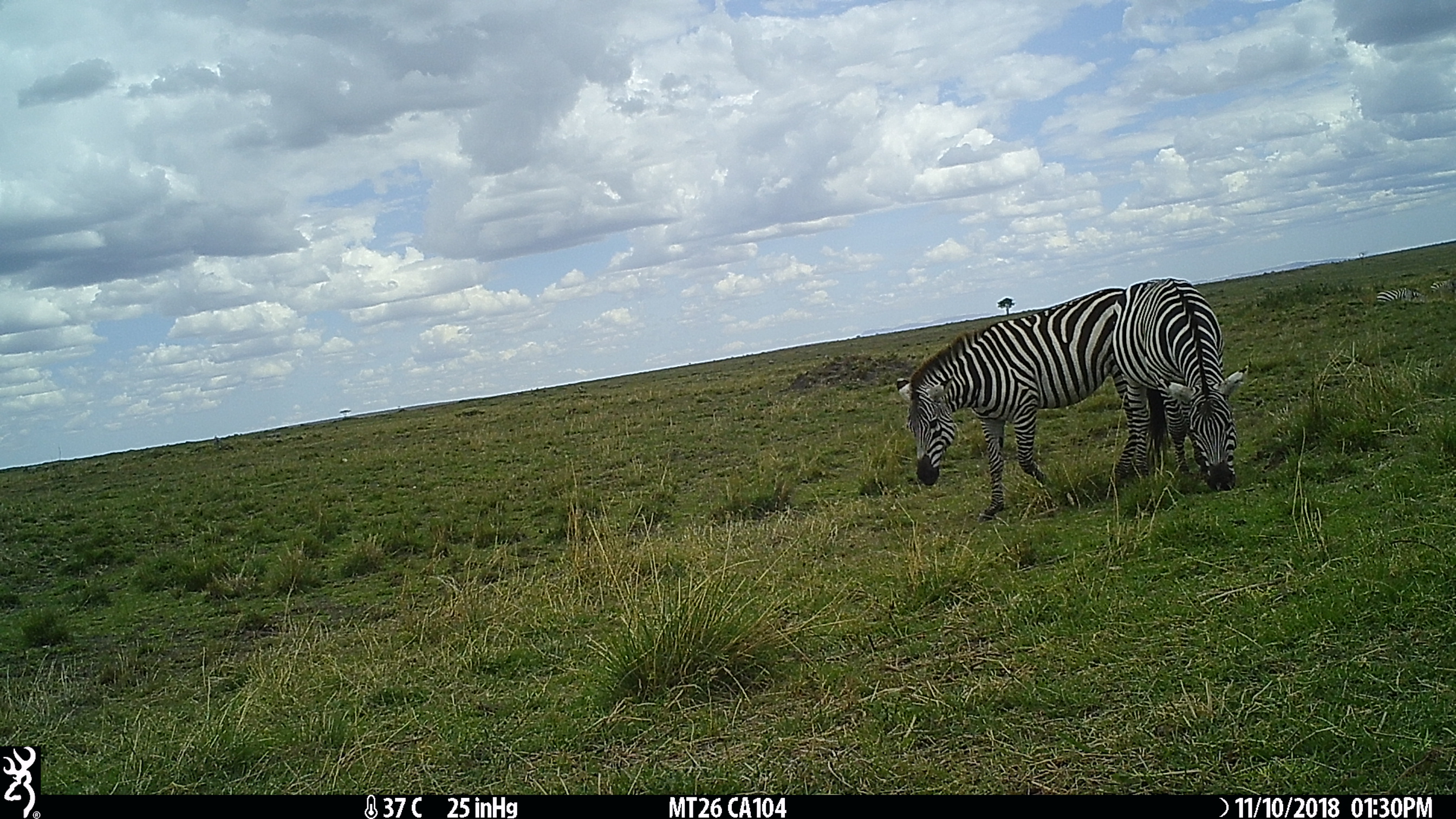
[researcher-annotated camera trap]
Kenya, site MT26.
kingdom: Animalia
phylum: Chordata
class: Mammalia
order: Perissodactyla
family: Equidae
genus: Equus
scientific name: Equus quagga burchellii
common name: burchell's zebra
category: zebra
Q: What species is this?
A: Zebra (burchell's zebra) (Equus quagga burchellii).